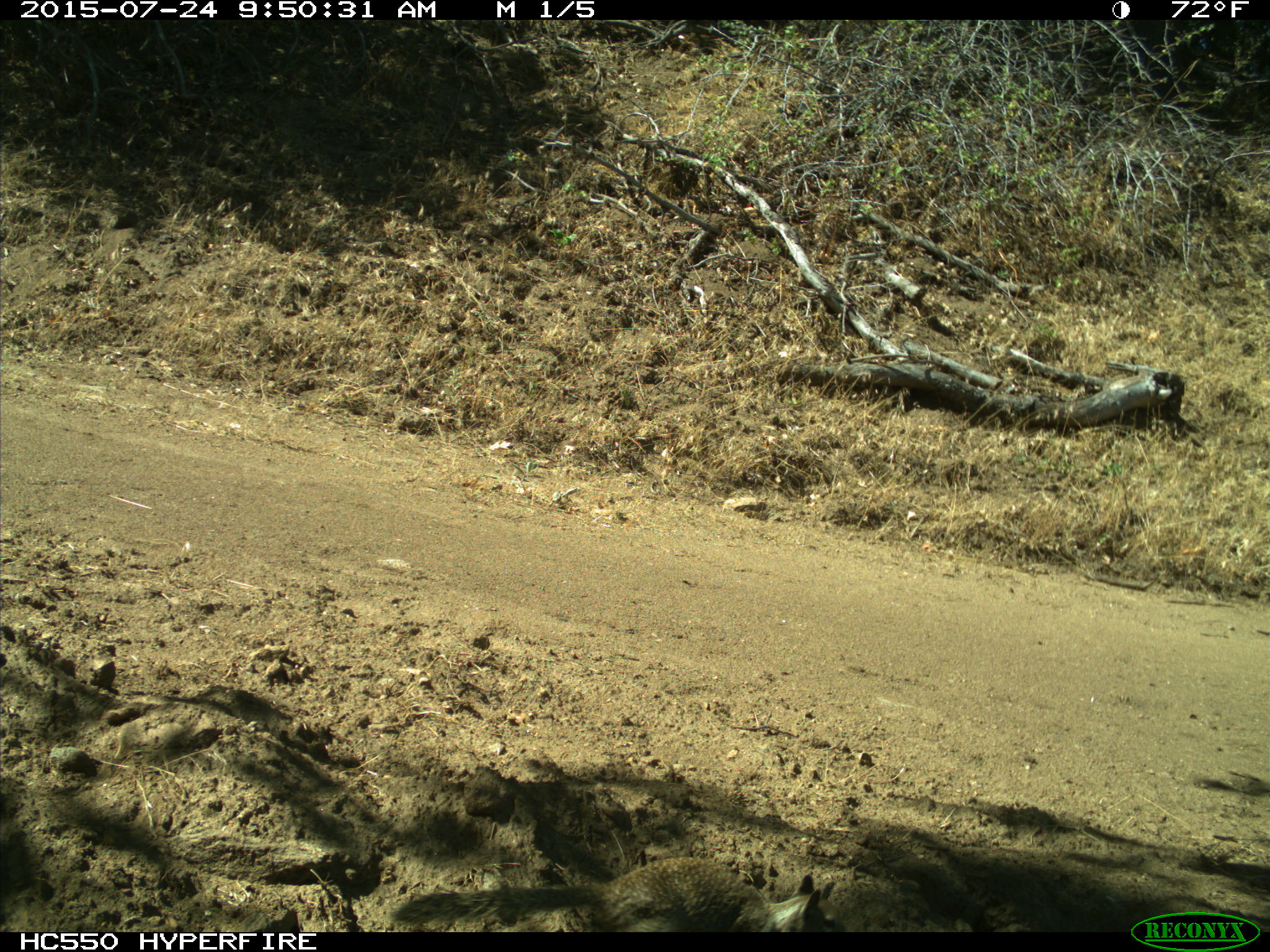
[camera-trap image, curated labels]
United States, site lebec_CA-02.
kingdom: Animalia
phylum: Chordata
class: Mammalia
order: Rodentia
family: Sciuridae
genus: Otospermophilus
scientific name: Otospermophilus beecheyi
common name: california ground squirrel